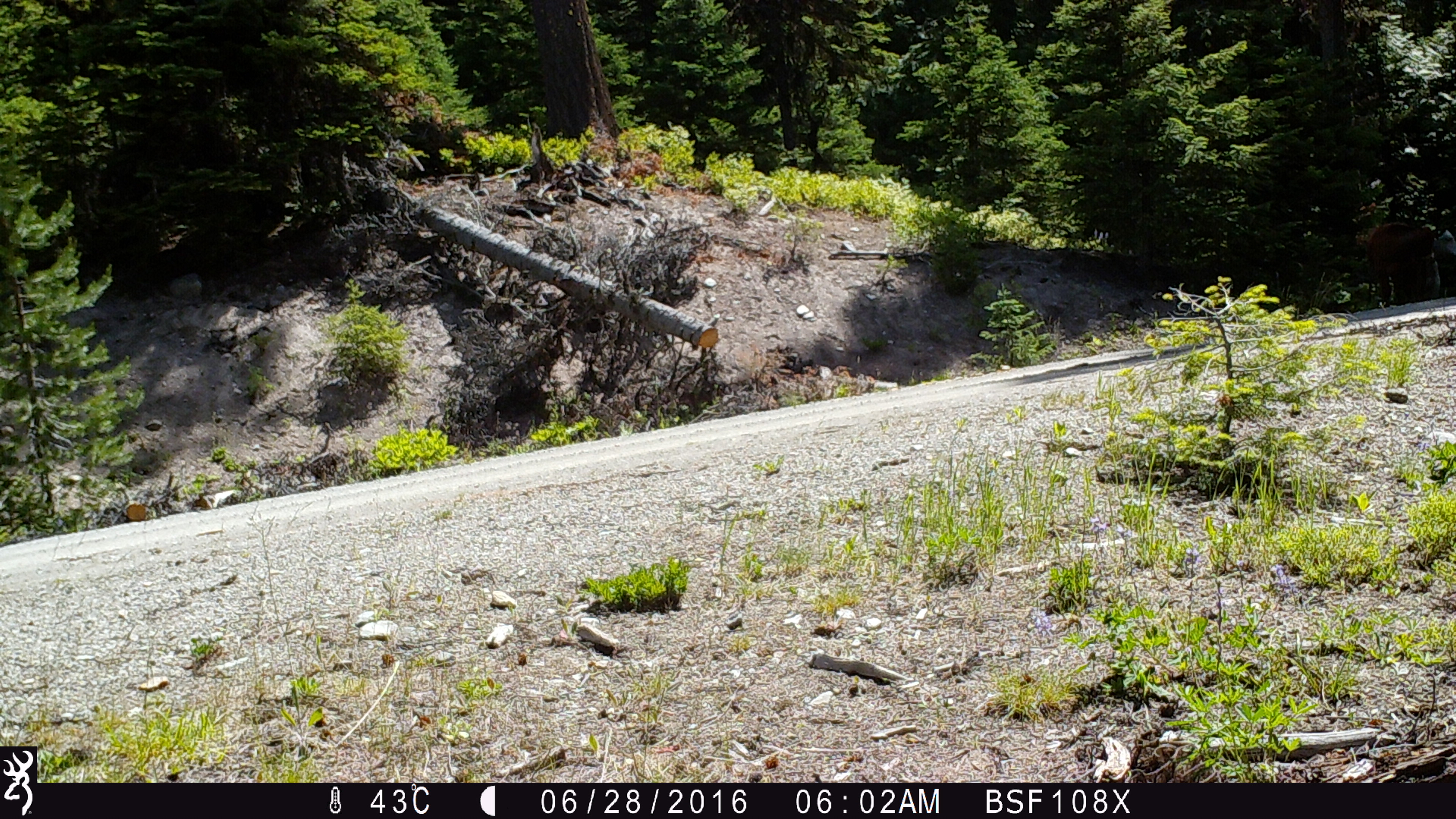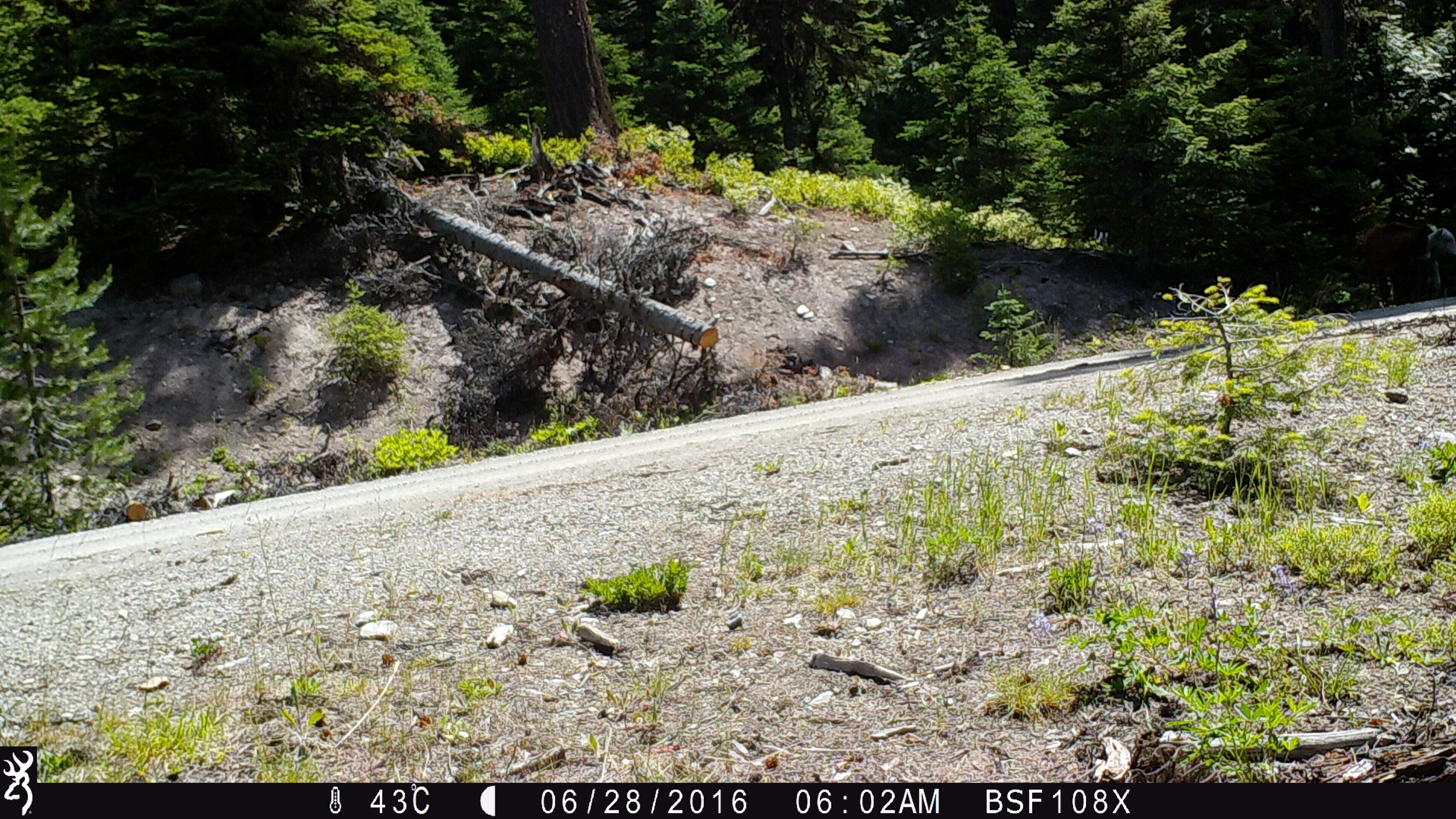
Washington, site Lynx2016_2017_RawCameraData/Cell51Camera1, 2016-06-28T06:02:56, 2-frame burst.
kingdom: Animalia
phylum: Chordata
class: Mammalia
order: Artiodactyla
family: Bovidae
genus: Bos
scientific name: Bos taurus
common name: domestic cattle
Domestic cattle (Bos taurus). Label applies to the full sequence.